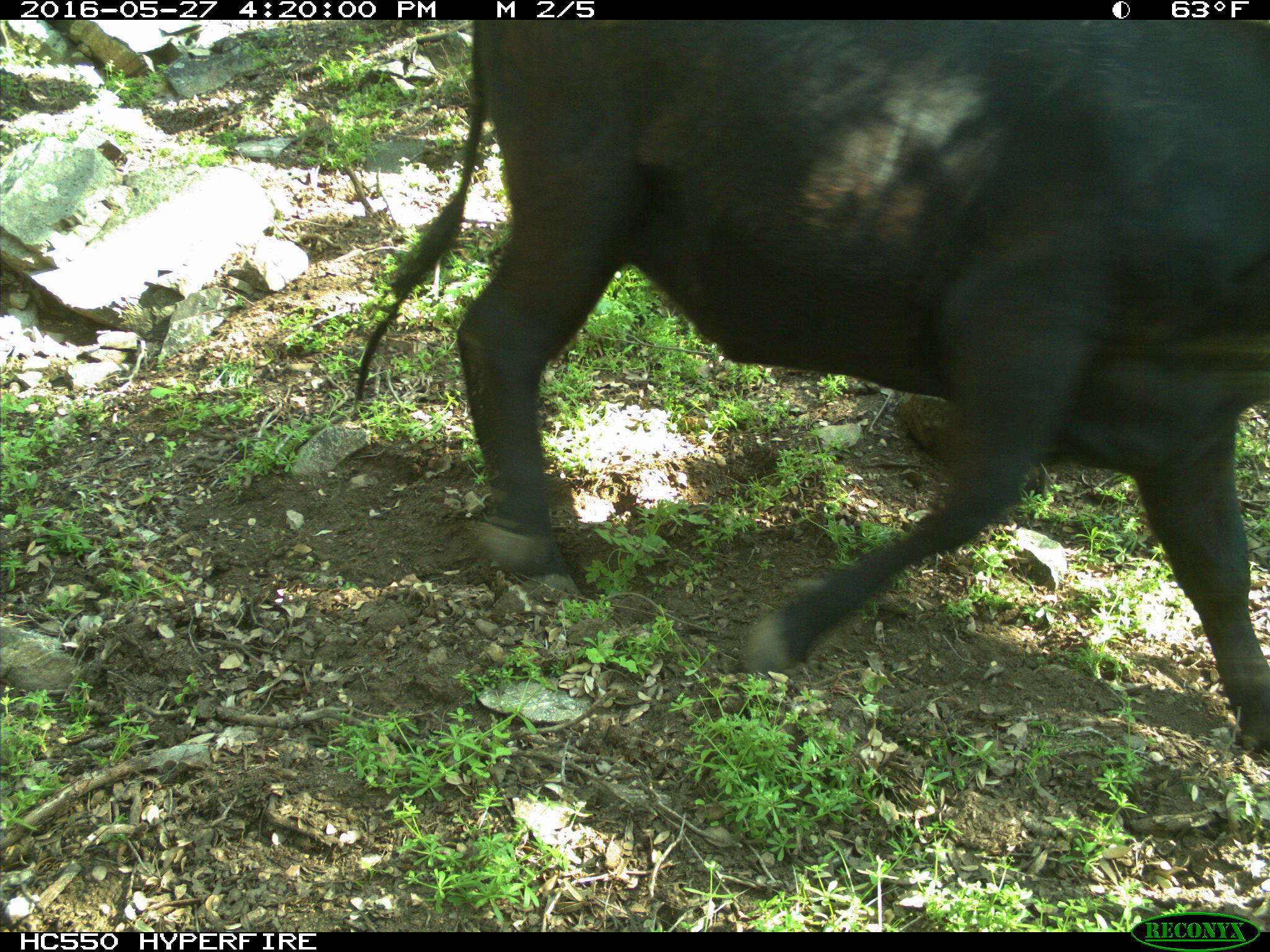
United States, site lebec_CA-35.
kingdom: Animalia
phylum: Chordata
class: Mammalia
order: Artiodactyla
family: Bovidae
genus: Bos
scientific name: Bos taurus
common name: domestic cow